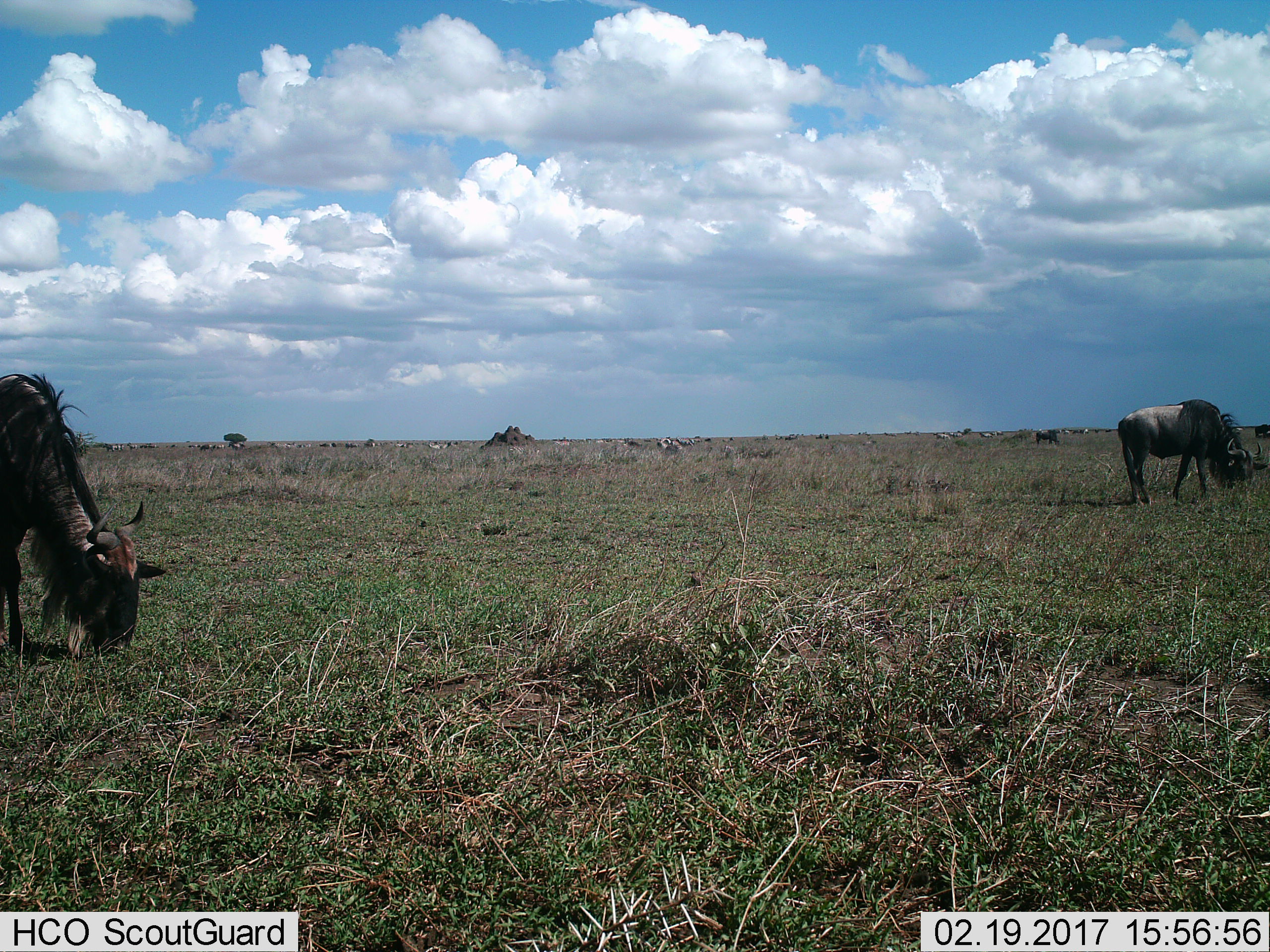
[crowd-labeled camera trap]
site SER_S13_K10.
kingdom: Animalia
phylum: Chordata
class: Mammalia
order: Artiodactyla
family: Bovidae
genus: Connochaetes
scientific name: Connochaetes taurinus taurinus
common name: blue wildebeest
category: wildebeestblue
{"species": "wildebeestblue (blue wildebeest) (Connochaetes taurinus taurinus)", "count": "11-50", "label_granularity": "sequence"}